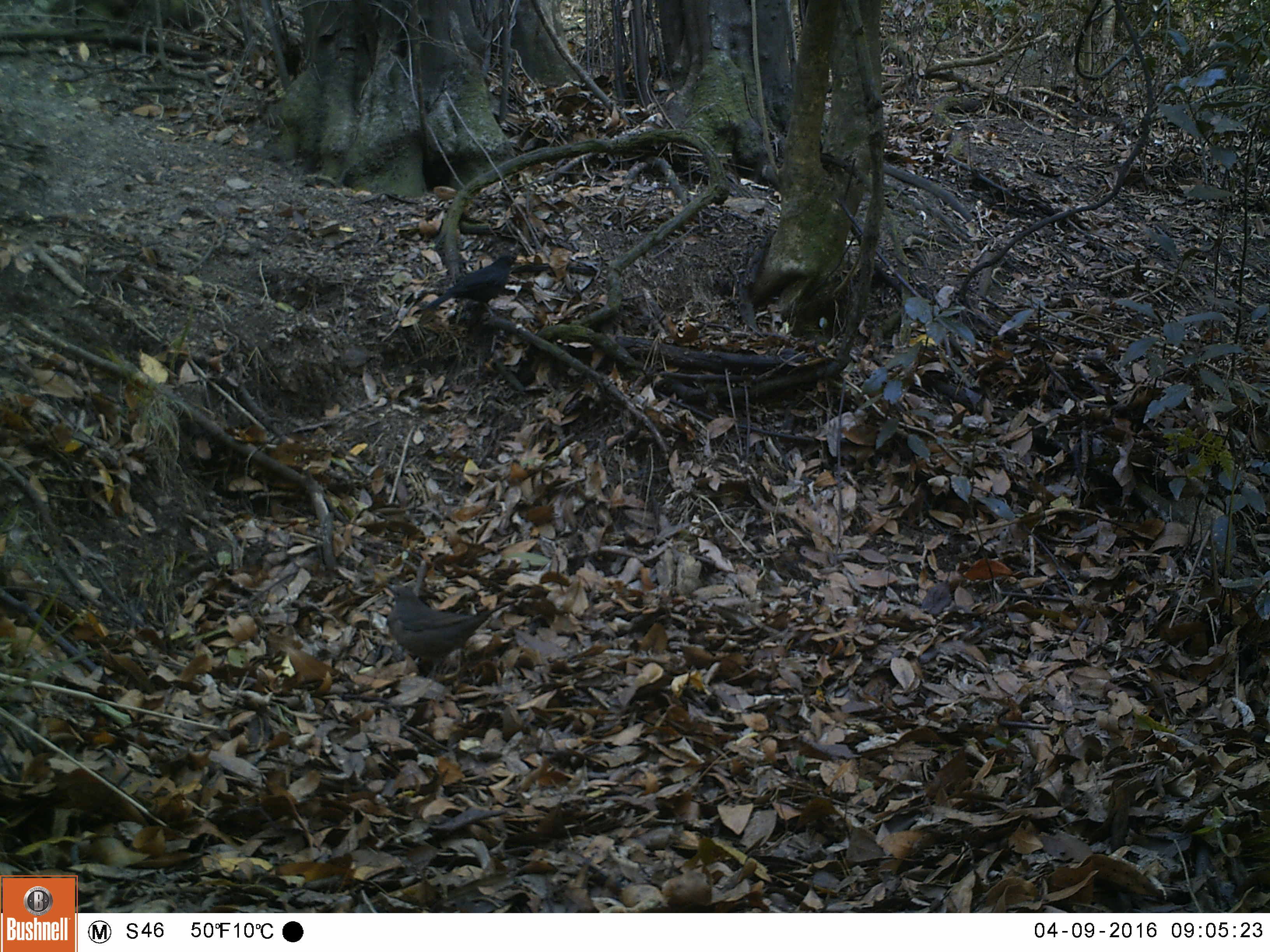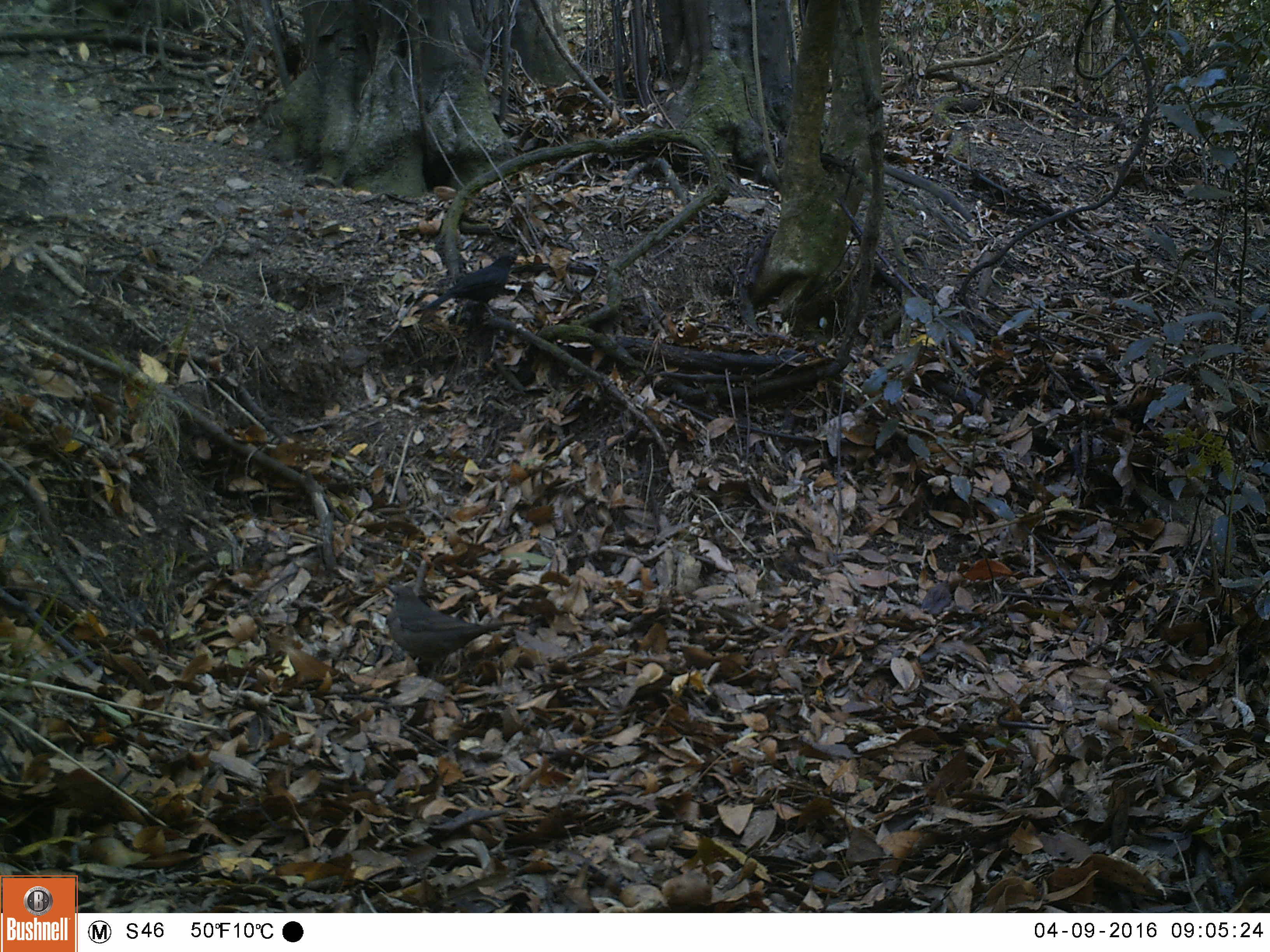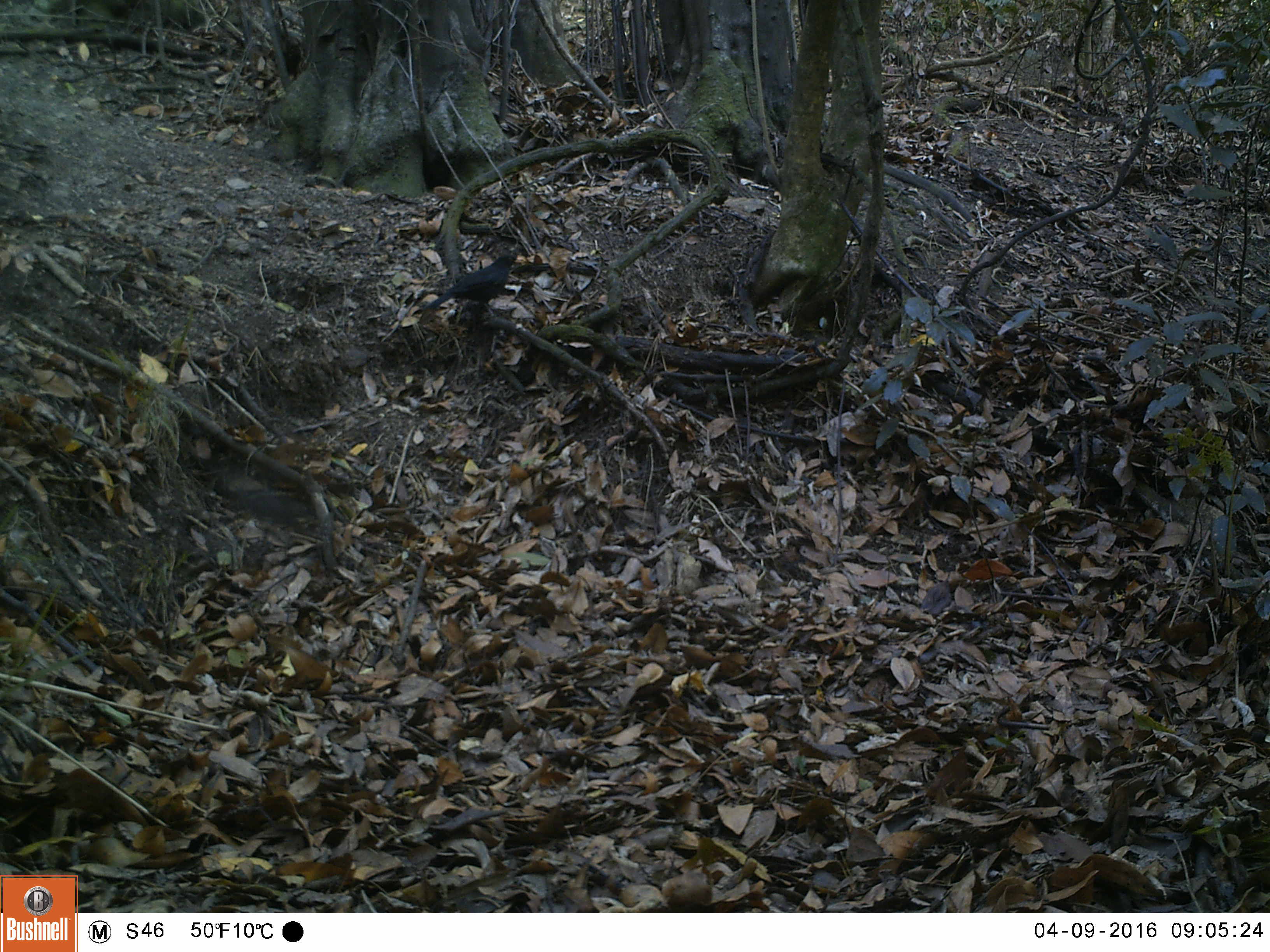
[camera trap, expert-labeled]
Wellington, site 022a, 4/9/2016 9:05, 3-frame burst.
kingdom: Animalia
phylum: Chordata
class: Aves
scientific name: Aves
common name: bird